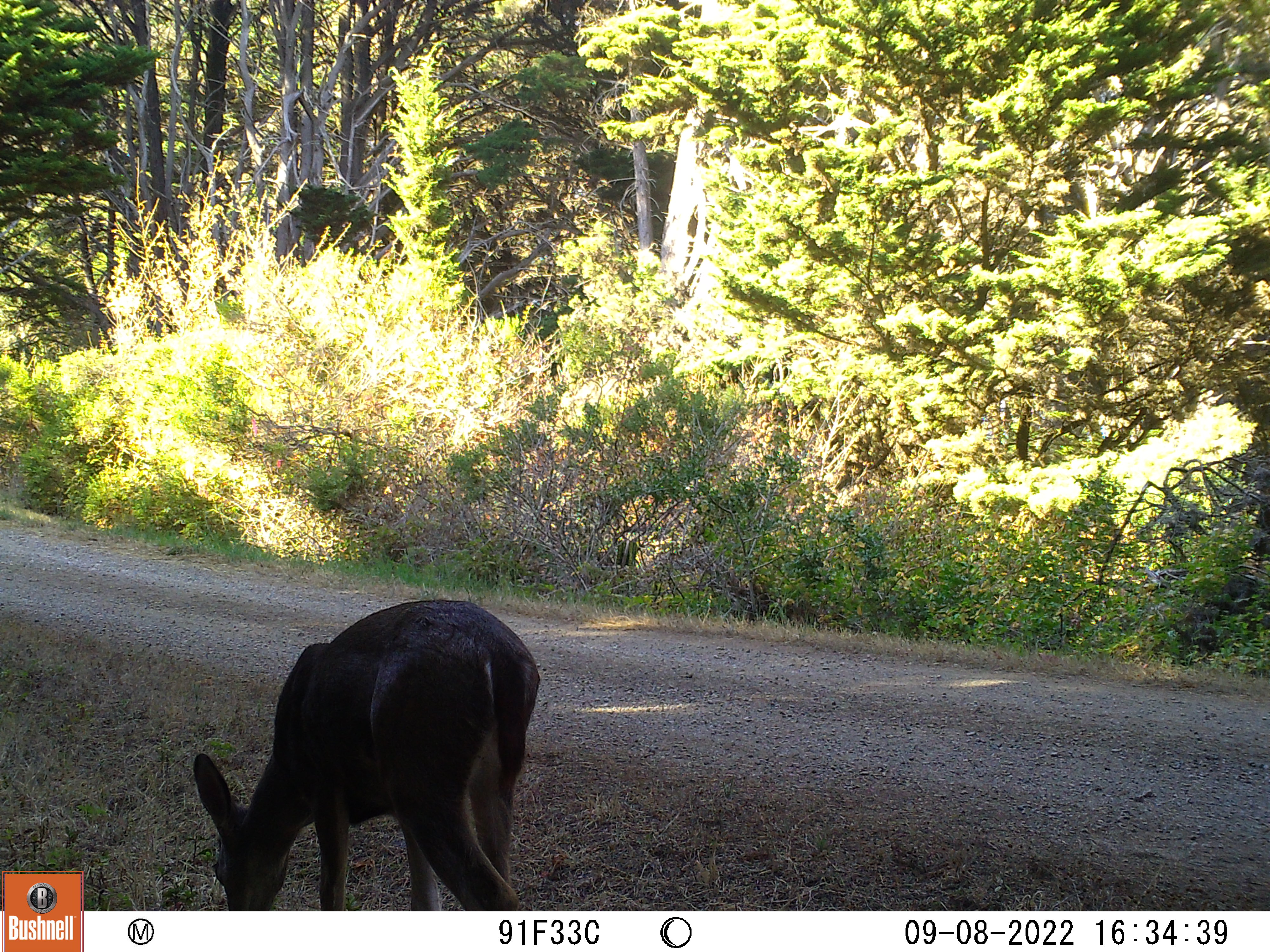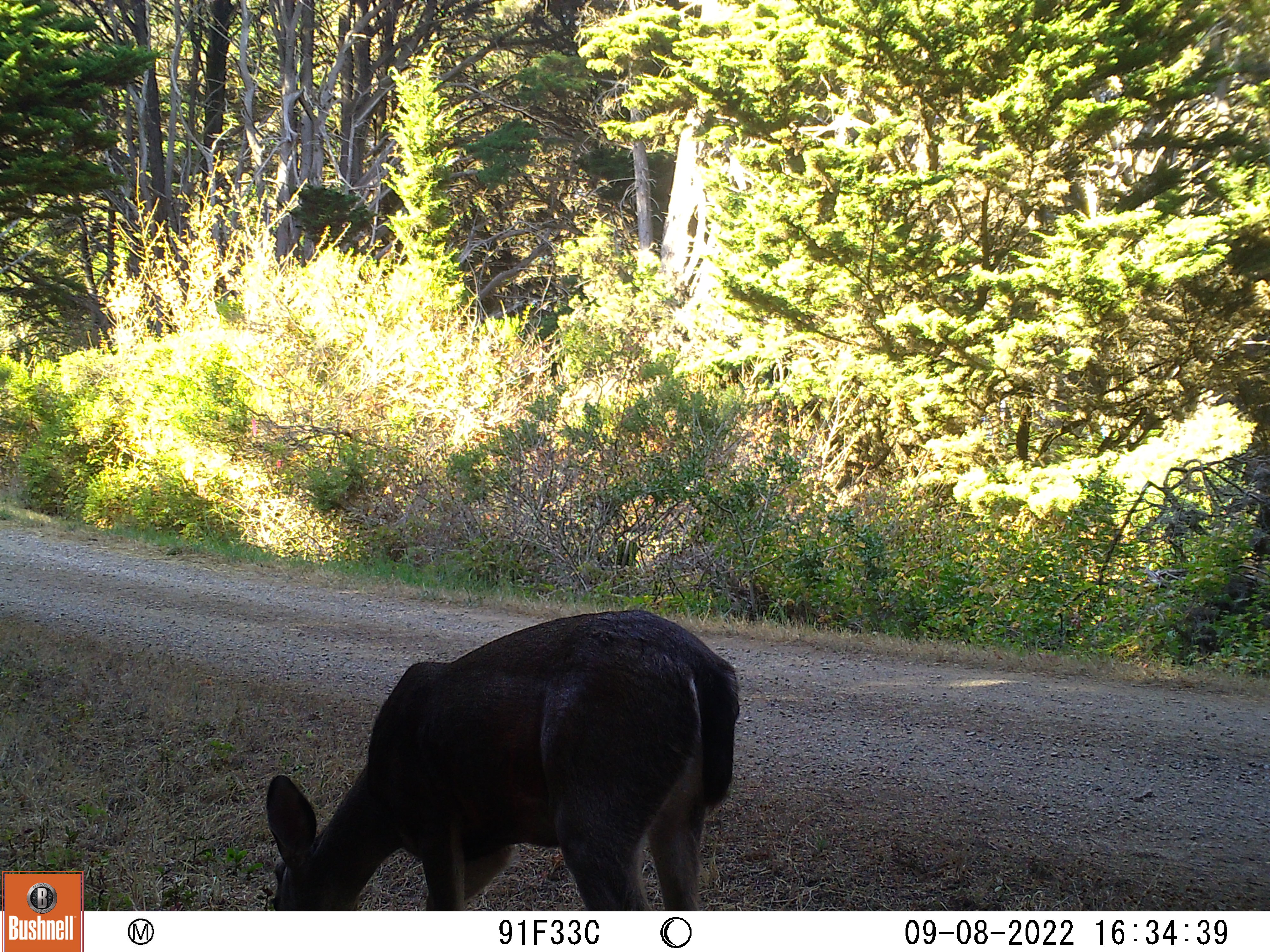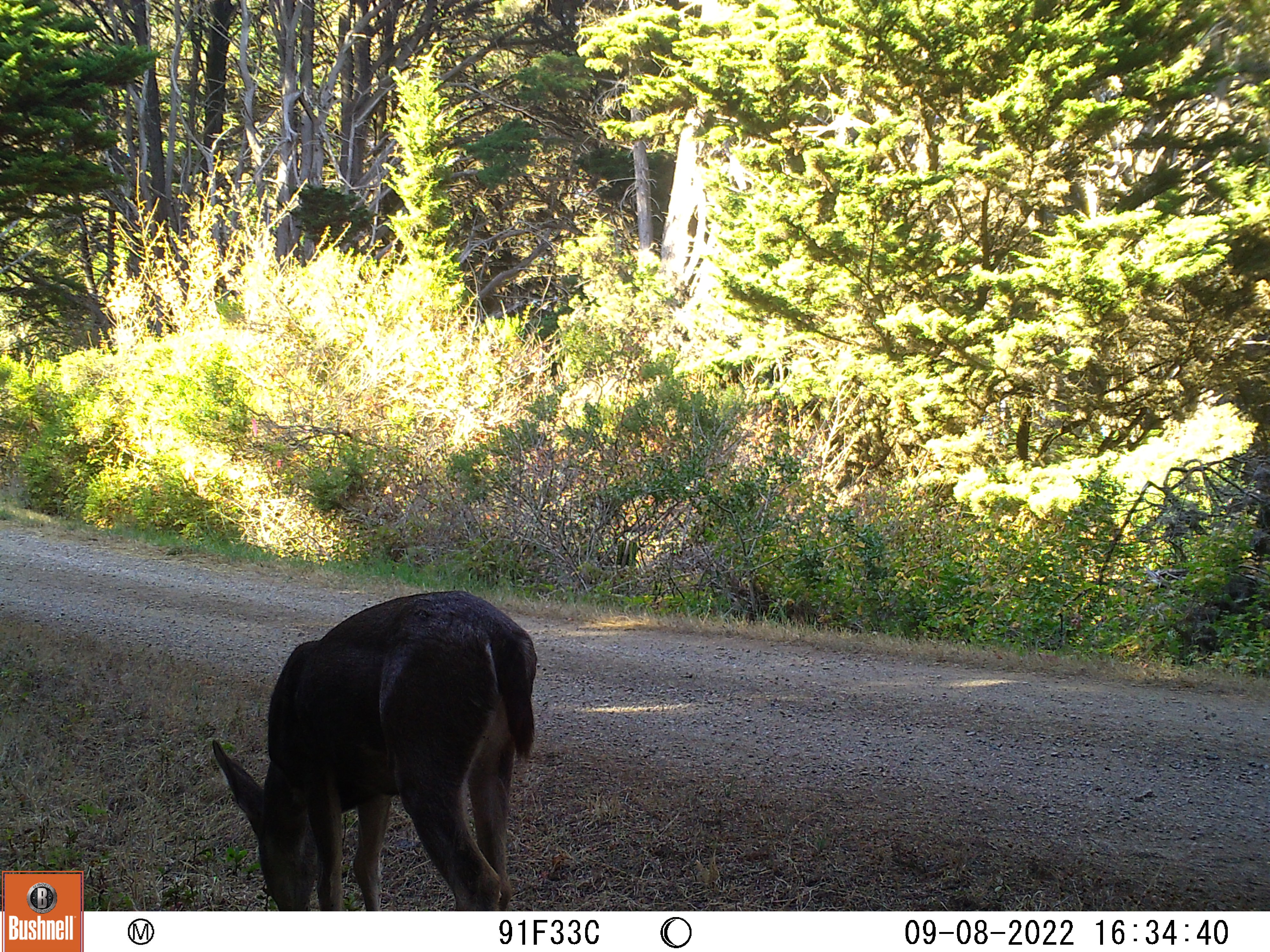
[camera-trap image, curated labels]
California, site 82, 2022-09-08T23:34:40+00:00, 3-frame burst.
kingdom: Animalia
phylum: Chordata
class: Mammalia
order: Artiodactyla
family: Cervidae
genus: Odocoileus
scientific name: Odocoileus hemionus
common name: mule deer